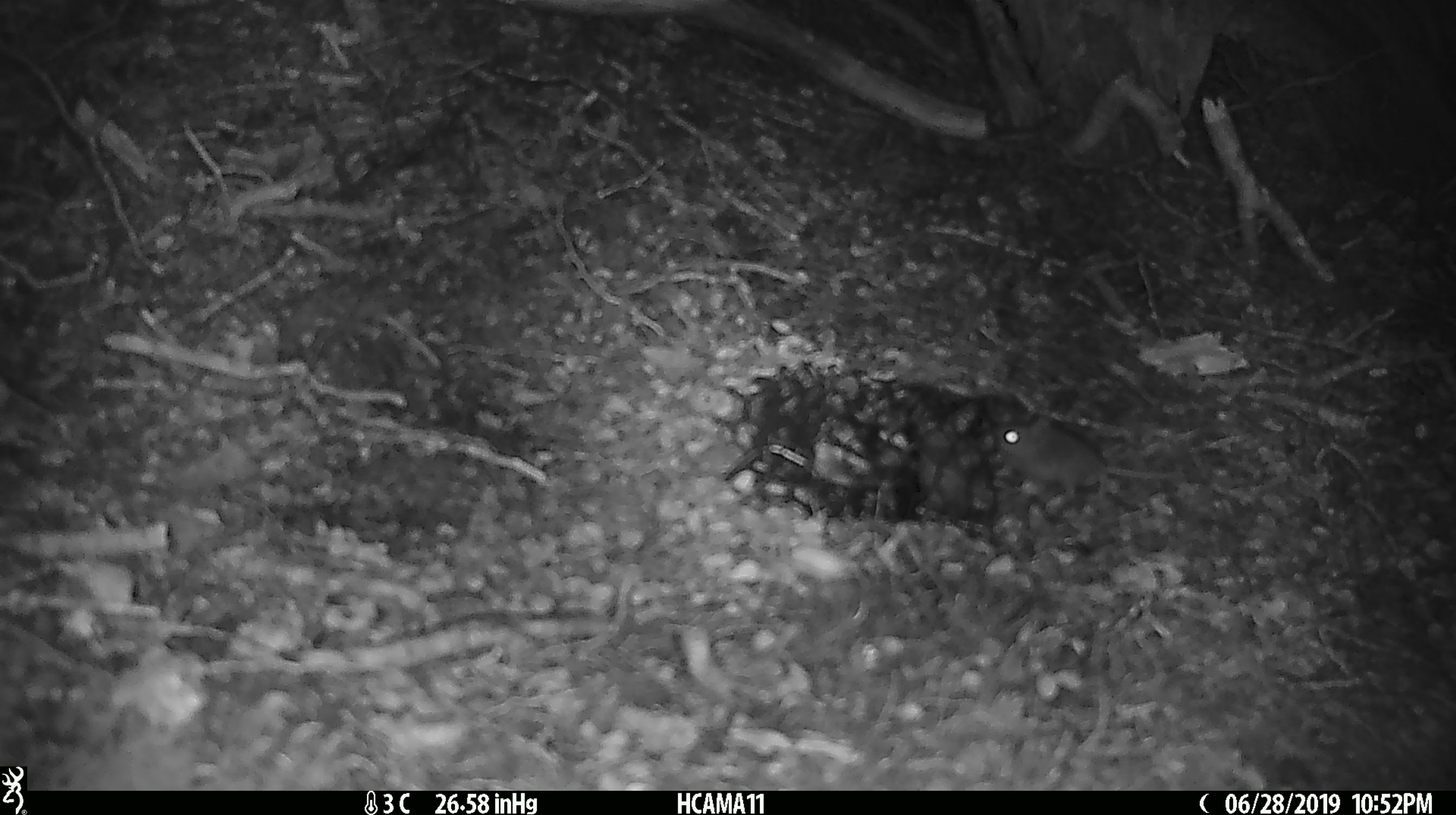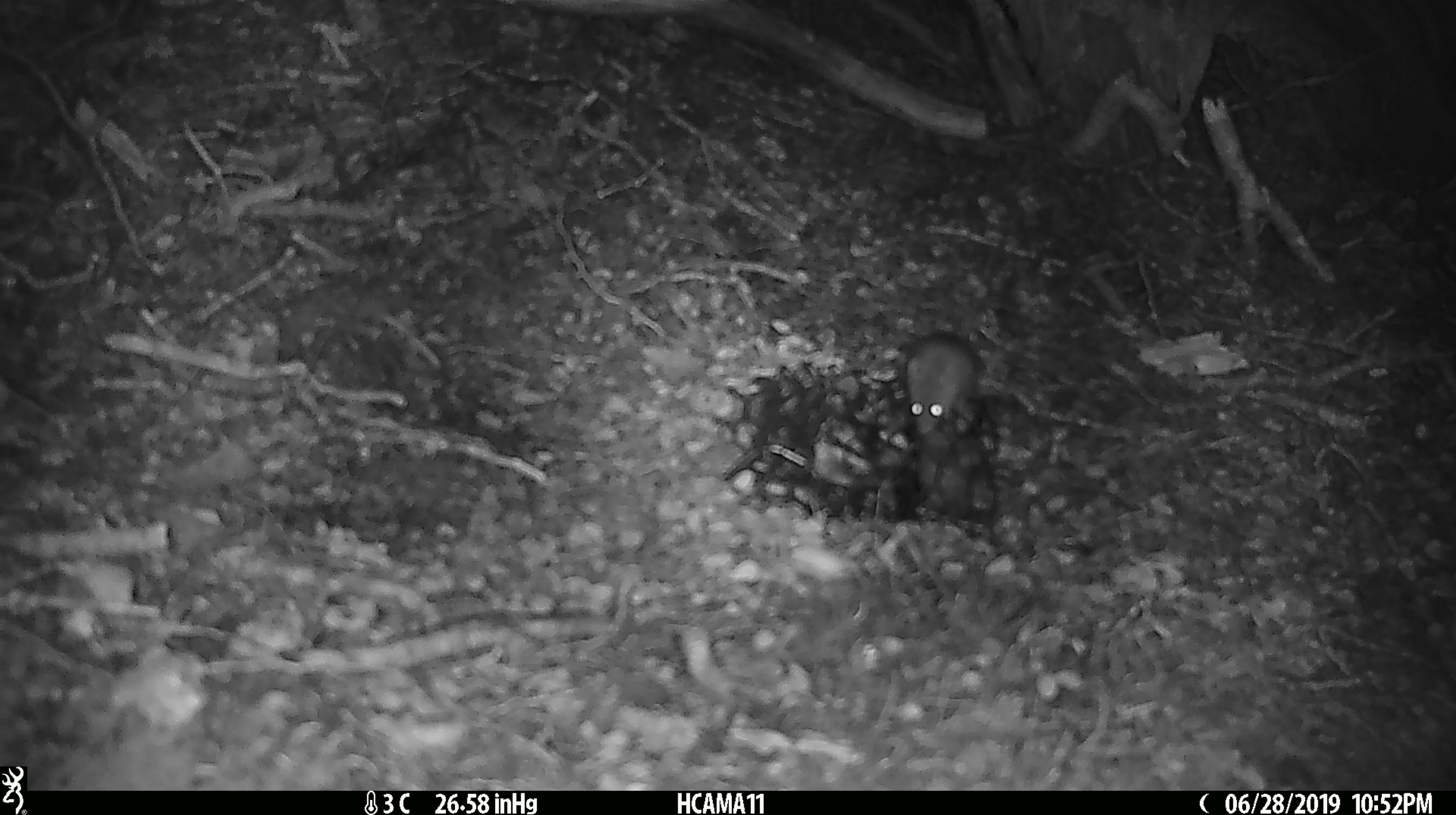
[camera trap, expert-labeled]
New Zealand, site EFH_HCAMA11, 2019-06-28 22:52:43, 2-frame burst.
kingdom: Animalia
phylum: Chordata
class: Mammalia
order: Rodentia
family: Muridae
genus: Mus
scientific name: Mus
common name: mouse